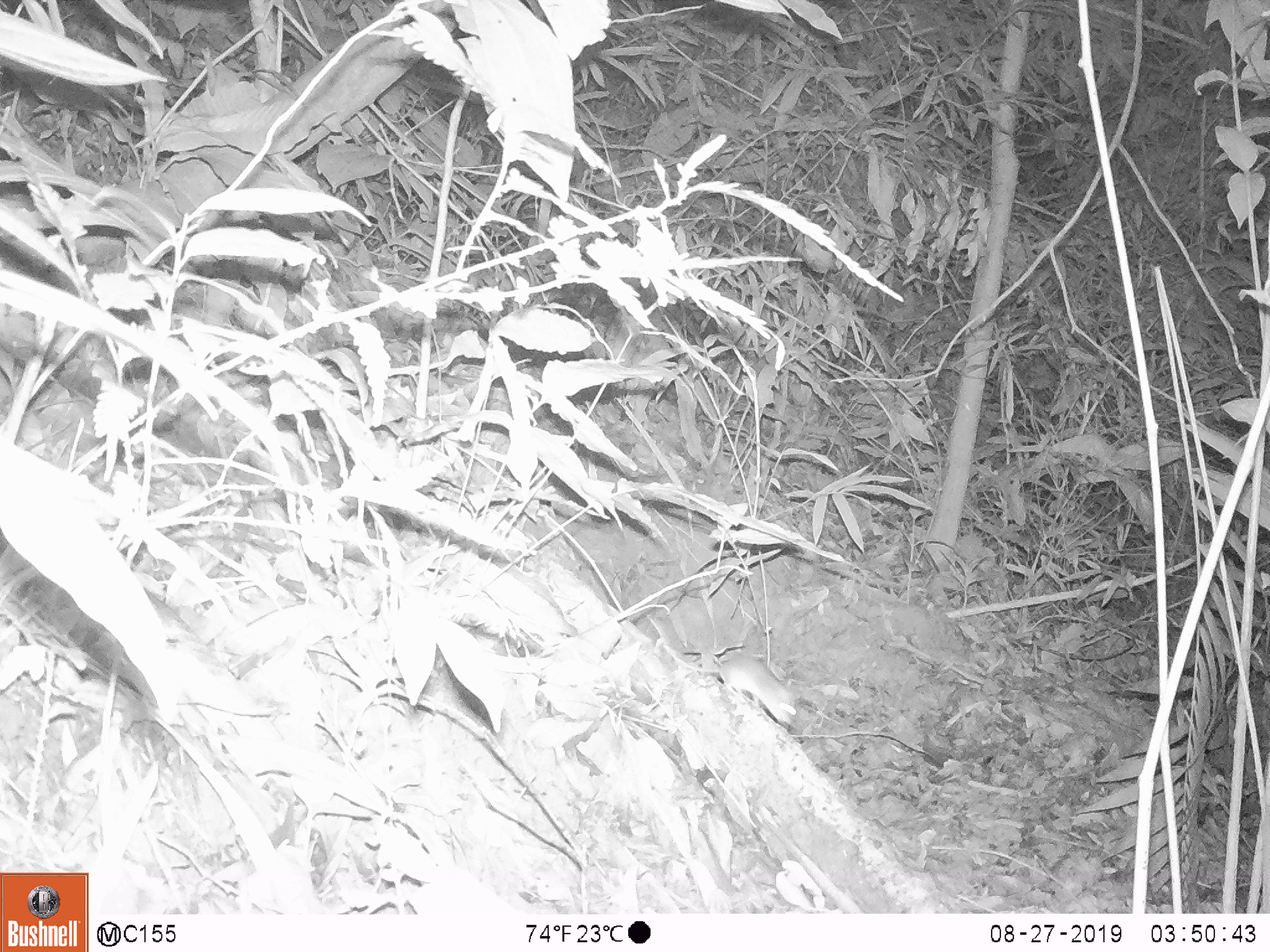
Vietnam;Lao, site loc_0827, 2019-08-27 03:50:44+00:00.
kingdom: Animalia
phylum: Chordata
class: Mammalia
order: Rodentia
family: Muridae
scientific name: Muridae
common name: old-world mice and rats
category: unidentified murid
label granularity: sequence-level